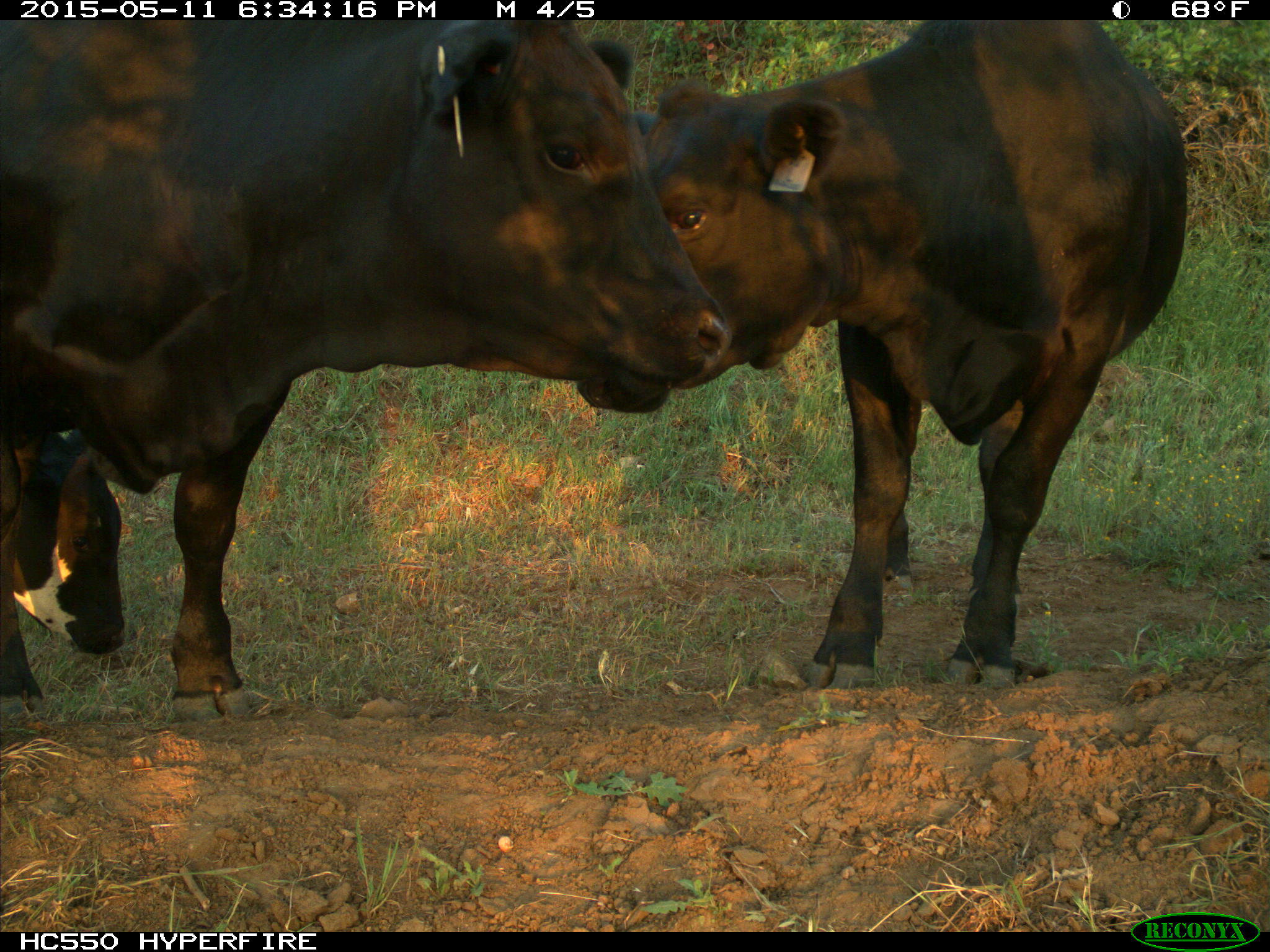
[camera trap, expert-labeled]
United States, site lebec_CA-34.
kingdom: Animalia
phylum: Chordata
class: Mammalia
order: Artiodactyla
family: Bovidae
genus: Bos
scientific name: Bos taurus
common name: domestic cow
Bos taurus (domestic cow).